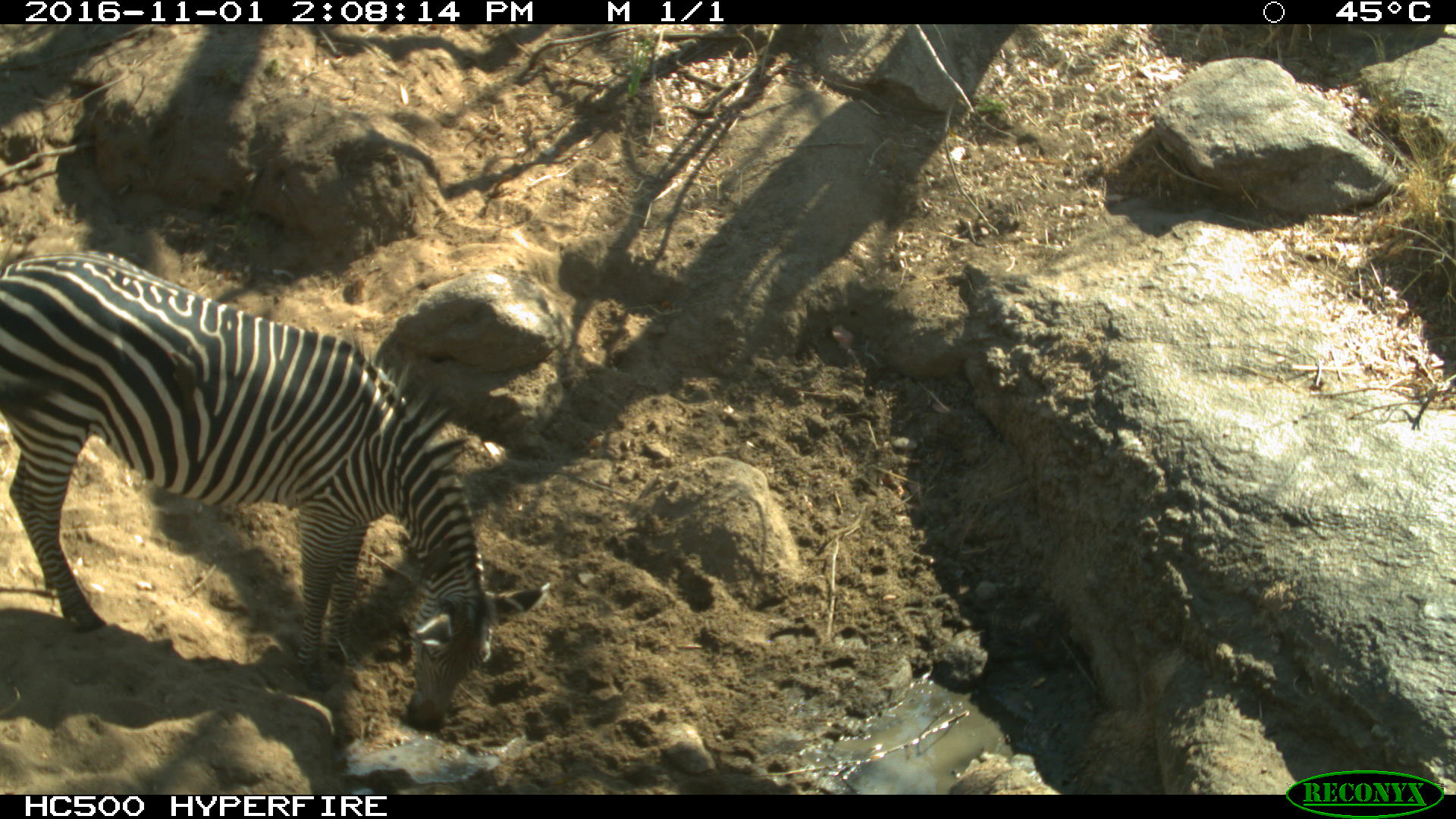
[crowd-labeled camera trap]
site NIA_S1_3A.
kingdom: Animalia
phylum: Chordata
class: Mammalia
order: Perissodactyla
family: Equidae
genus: Equus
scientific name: Equus quagga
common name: plains zebra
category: zebraplains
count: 1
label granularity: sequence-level